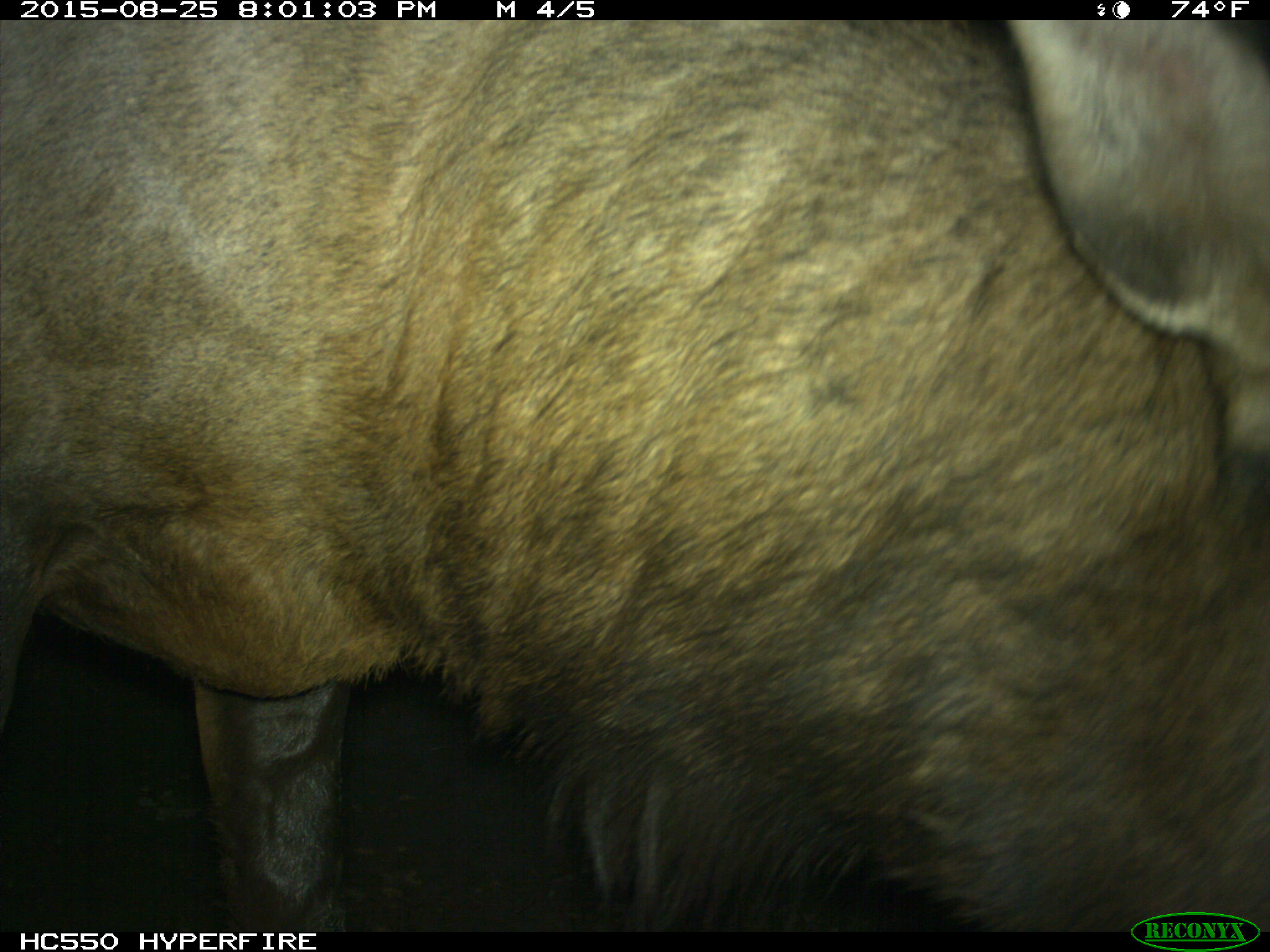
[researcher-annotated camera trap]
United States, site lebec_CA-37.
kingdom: Animalia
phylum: Chordata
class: Mammalia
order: Artiodactyla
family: Cervidae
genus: Cervus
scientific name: Cervus canadensis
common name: elk